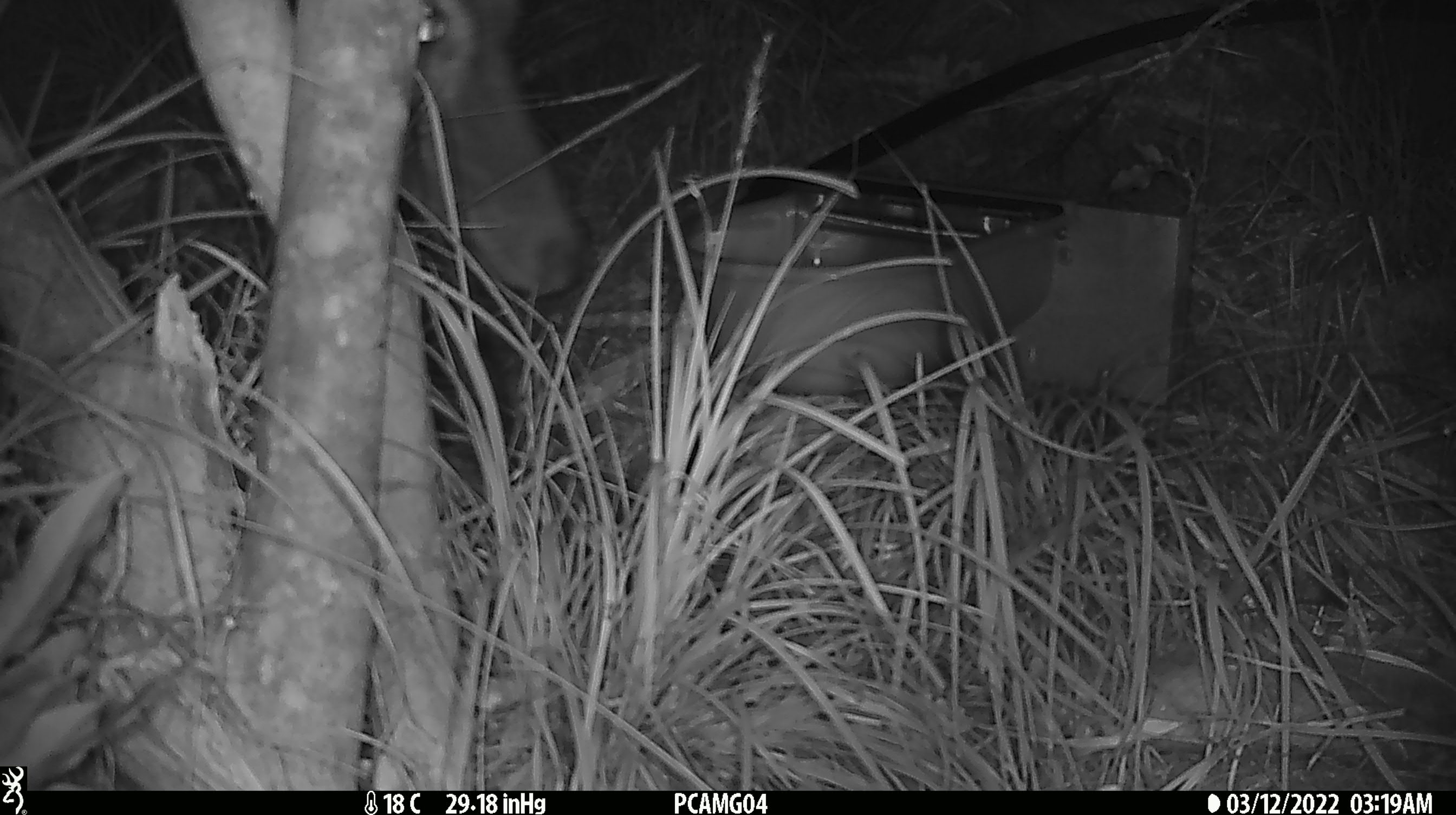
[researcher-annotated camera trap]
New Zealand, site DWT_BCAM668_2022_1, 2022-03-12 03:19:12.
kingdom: Animalia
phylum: Chordata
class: Mammalia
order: Artiodactyla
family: Cervidae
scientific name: Cervidae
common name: deer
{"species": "deer (Cervidae)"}